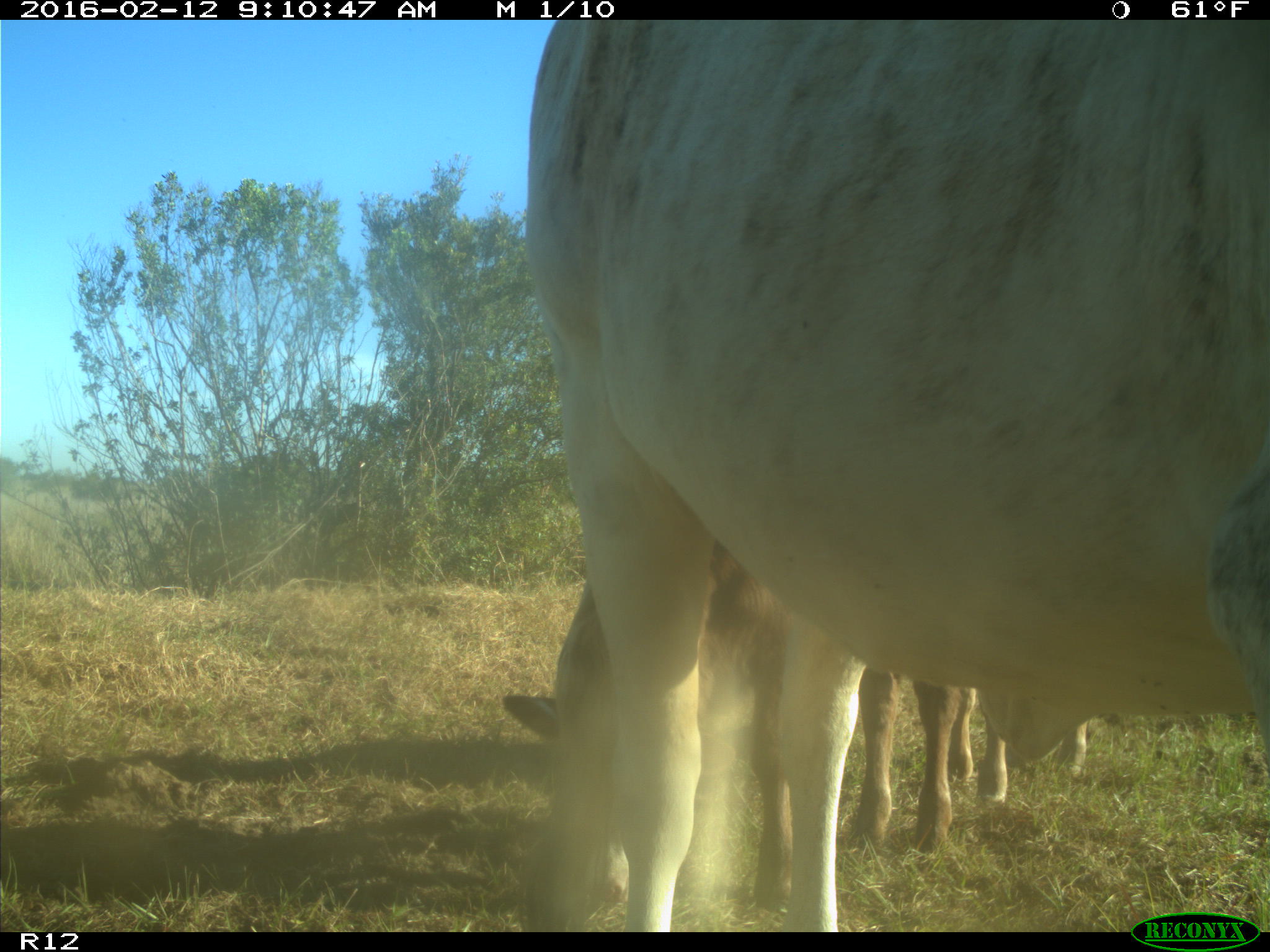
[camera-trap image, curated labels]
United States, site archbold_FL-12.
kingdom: Animalia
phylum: Chordata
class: Mammalia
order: Artiodactyla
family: Bovidae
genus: Bos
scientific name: Bos taurus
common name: domestic cow